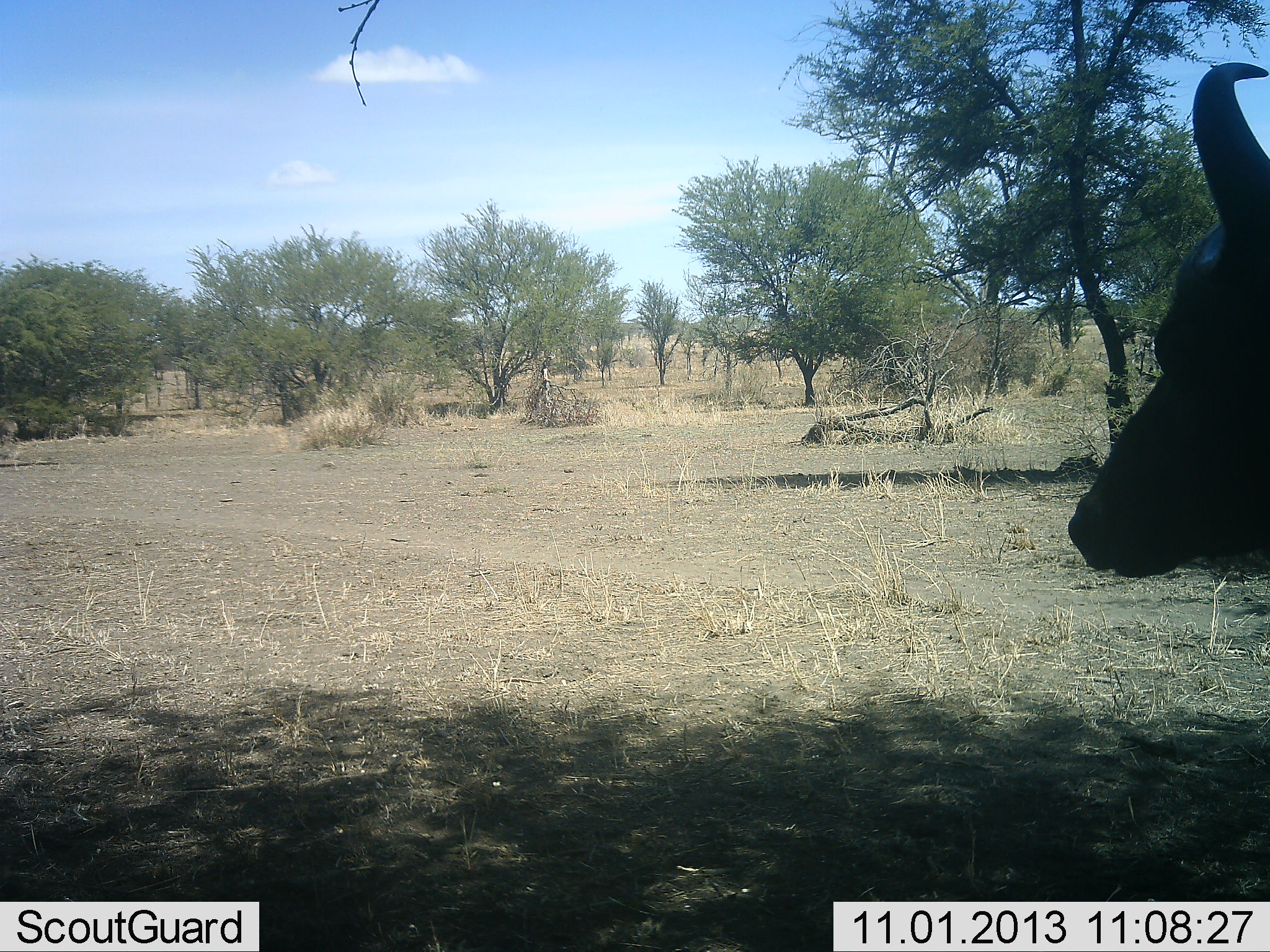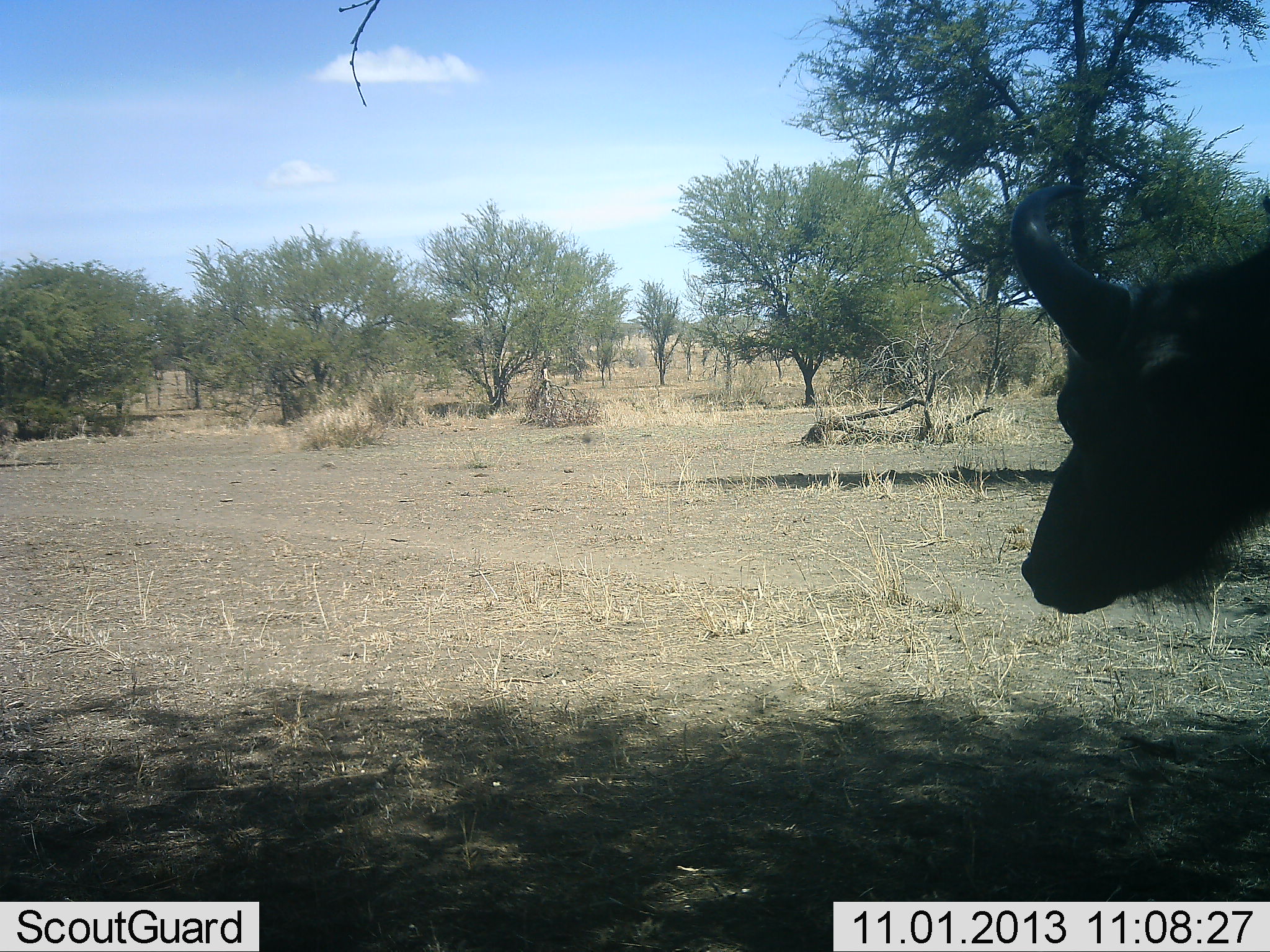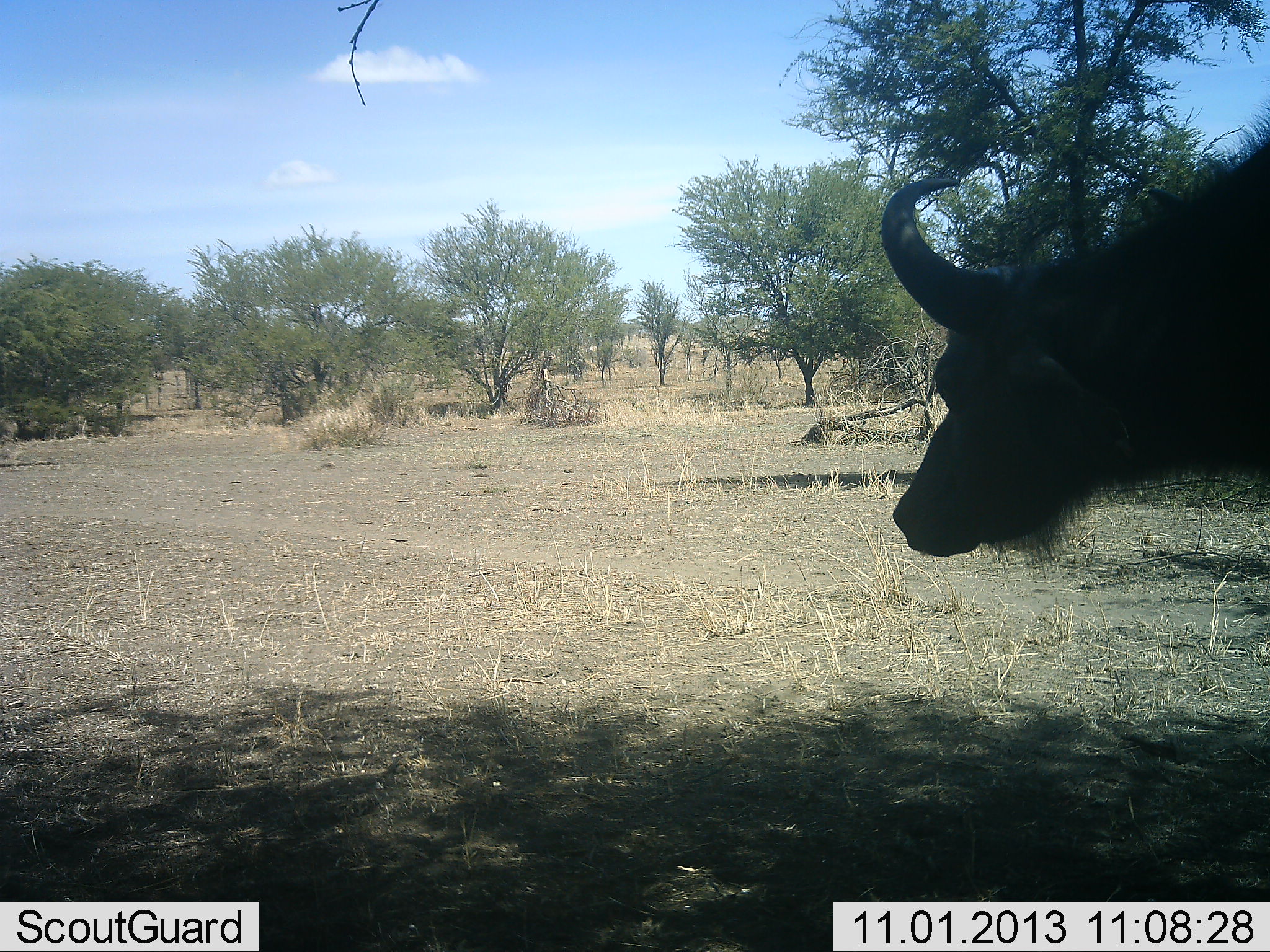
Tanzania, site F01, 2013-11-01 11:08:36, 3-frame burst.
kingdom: Animalia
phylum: Chordata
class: Mammalia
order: Artiodactyla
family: Bovidae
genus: Syncerus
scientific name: Syncerus caffer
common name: cape buffalo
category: buffalo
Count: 1.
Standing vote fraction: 24%.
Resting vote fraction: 0%.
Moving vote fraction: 81%.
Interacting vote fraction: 0%.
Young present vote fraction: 0%.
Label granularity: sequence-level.